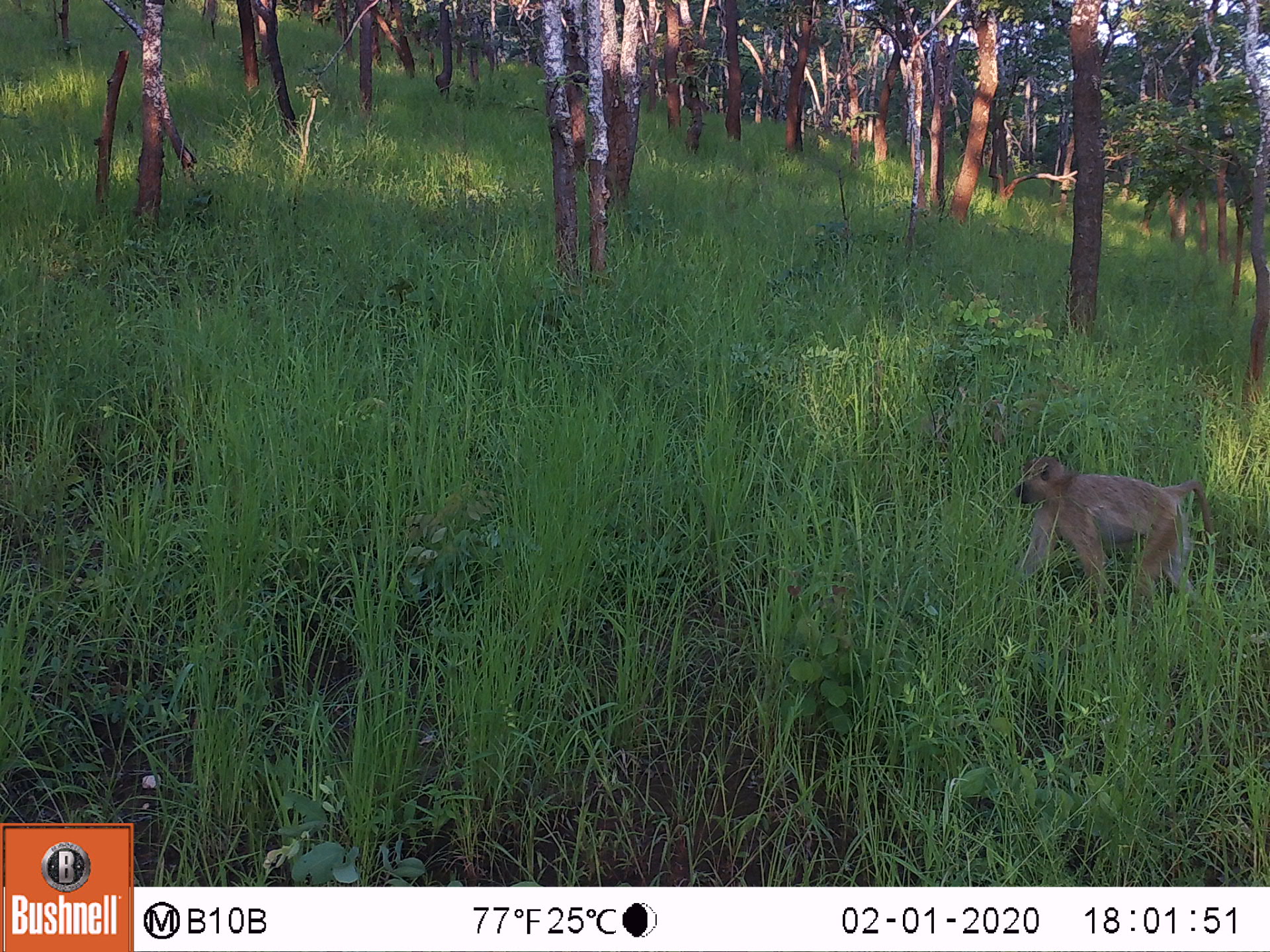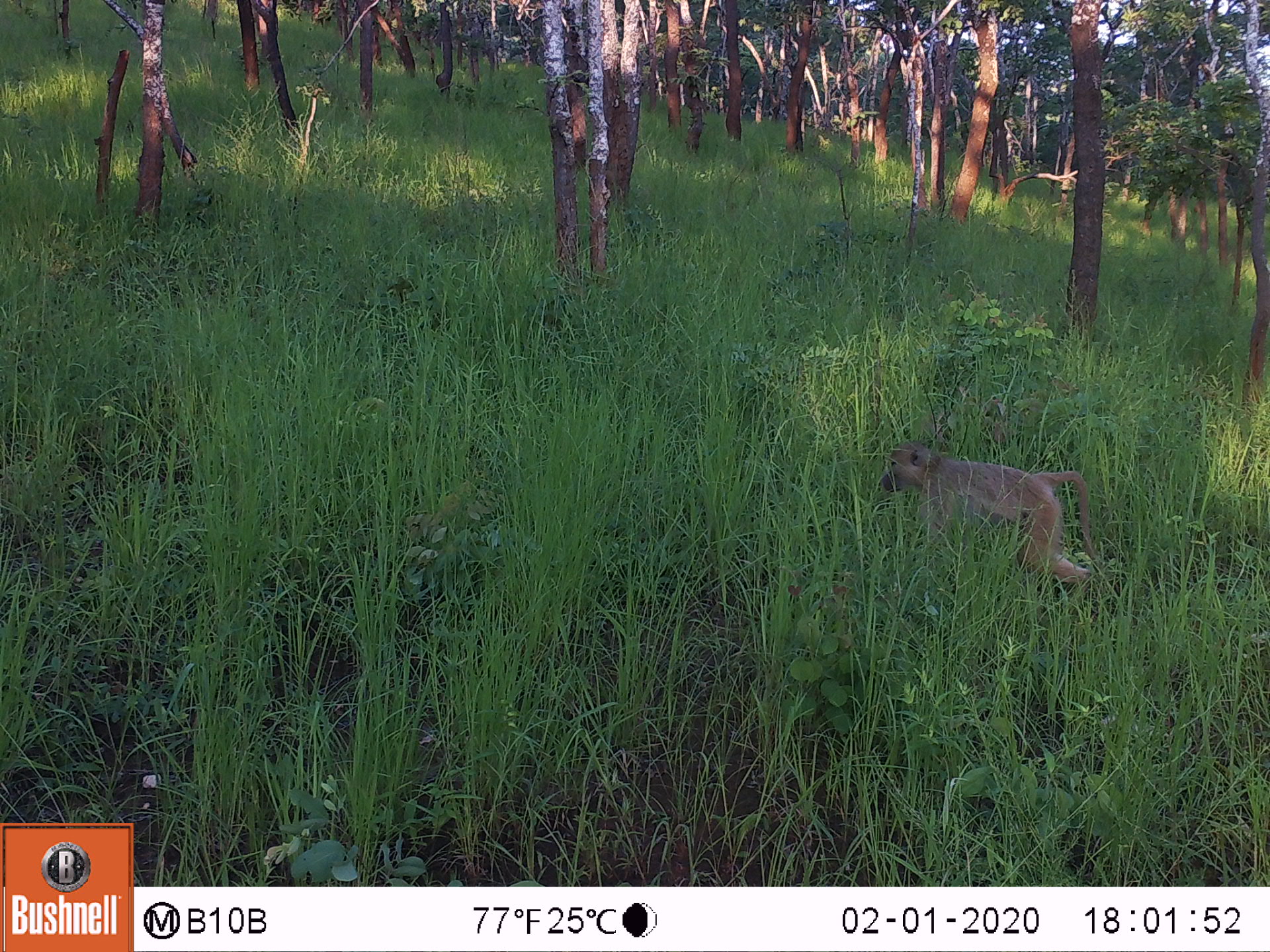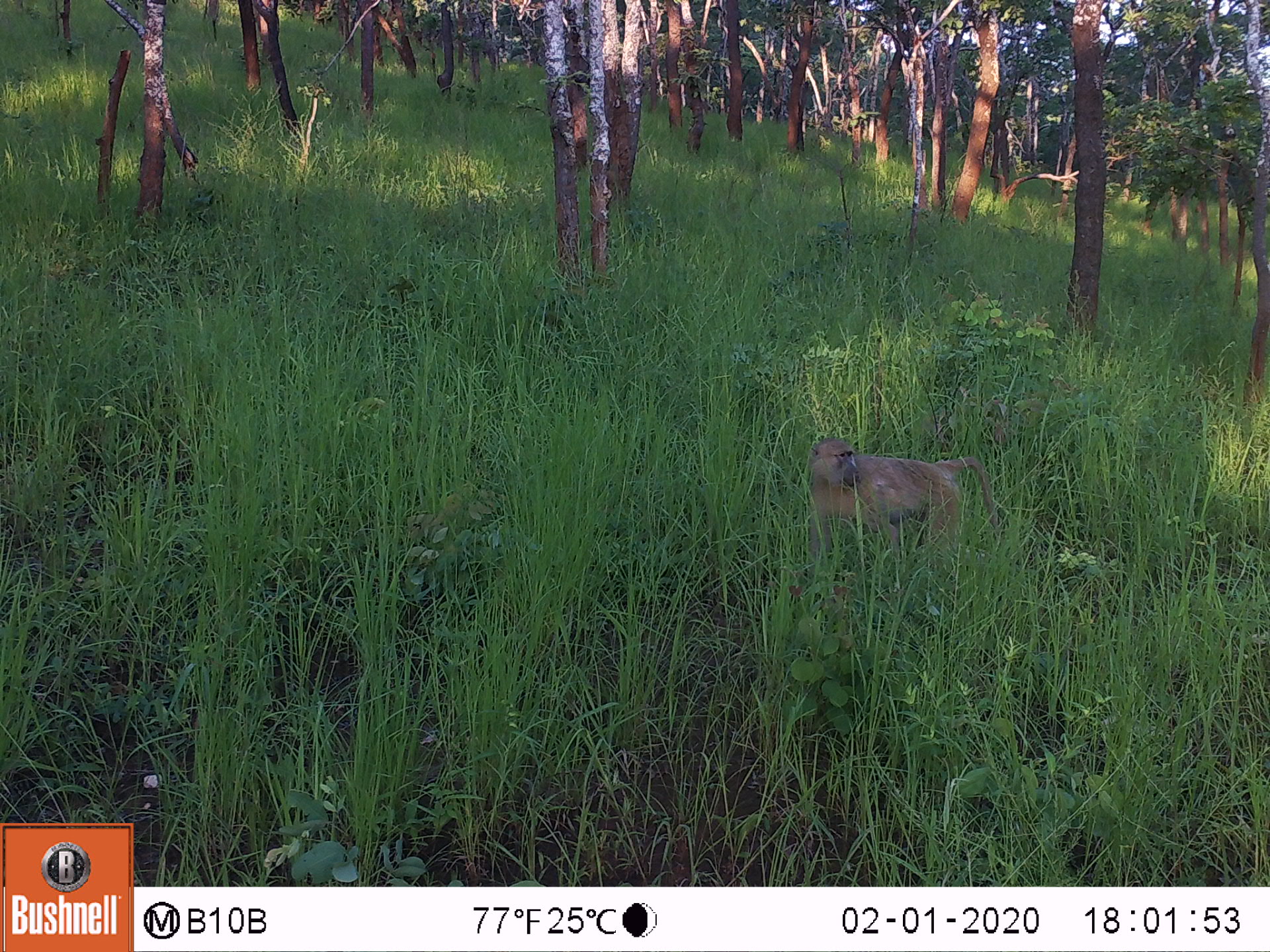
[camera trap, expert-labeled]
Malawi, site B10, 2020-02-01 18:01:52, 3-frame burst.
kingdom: Animalia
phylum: Chordata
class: Mammalia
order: Primates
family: Cercopithecidae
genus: Papio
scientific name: Papio cynocephalus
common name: yellow baboon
Yellow baboon (Papio cynocephalus), count 1.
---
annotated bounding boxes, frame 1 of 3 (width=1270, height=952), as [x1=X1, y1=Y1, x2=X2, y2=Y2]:
yellow baboon: [x1=1008, y1=448, x2=1216, y2=609]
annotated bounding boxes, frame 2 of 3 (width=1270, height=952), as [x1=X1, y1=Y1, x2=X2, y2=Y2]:
yellow baboon: [x1=870, y1=436, x2=1099, y2=594]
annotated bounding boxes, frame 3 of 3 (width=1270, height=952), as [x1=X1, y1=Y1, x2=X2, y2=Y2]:
yellow baboon: [x1=803, y1=436, x2=970, y2=565]